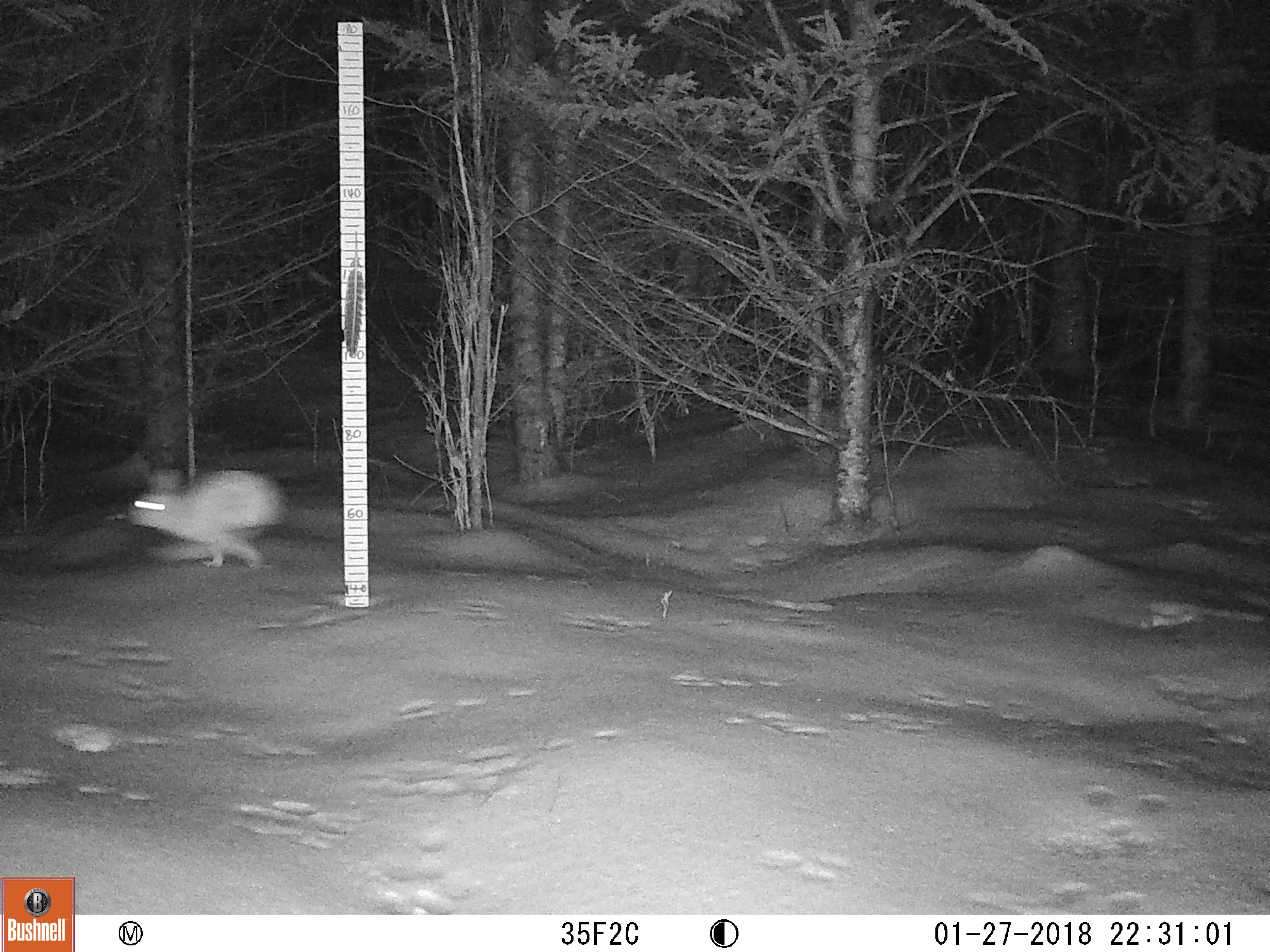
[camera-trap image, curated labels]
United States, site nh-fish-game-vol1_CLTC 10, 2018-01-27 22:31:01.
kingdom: Animalia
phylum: Chordata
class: Mammalia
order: Lagomorpha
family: Leporidae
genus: Lepus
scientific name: Lepus americanus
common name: snowshoe hare